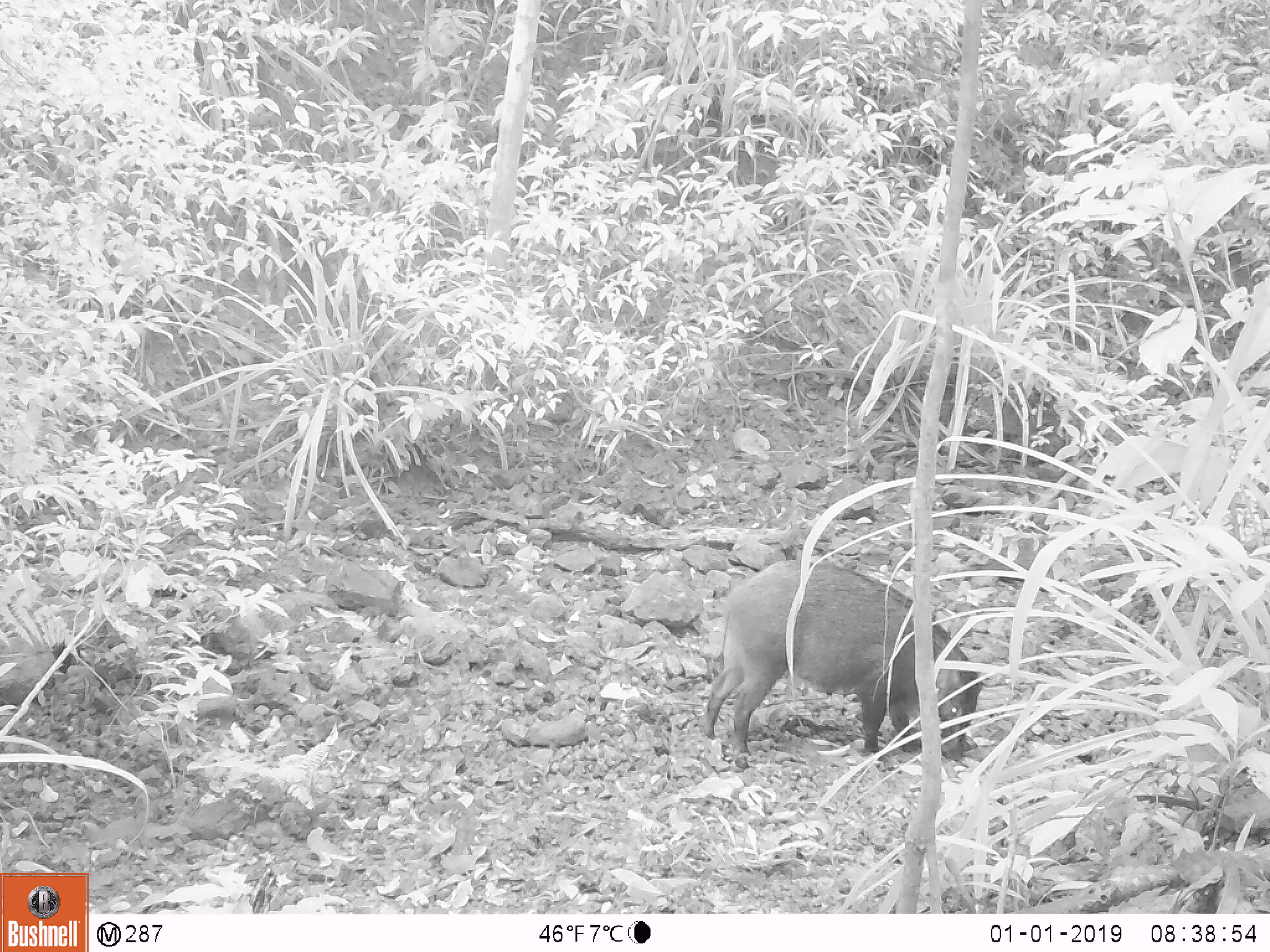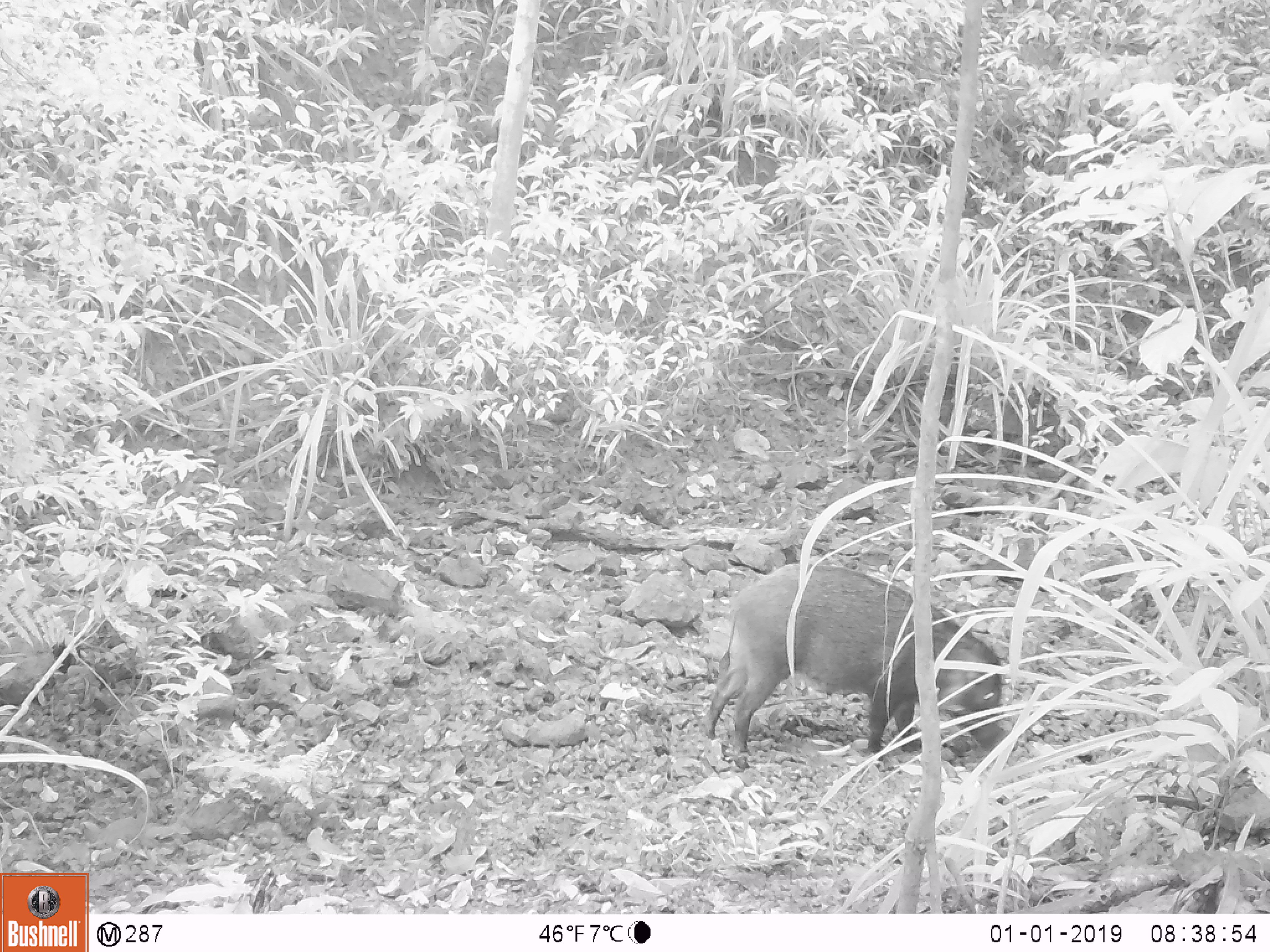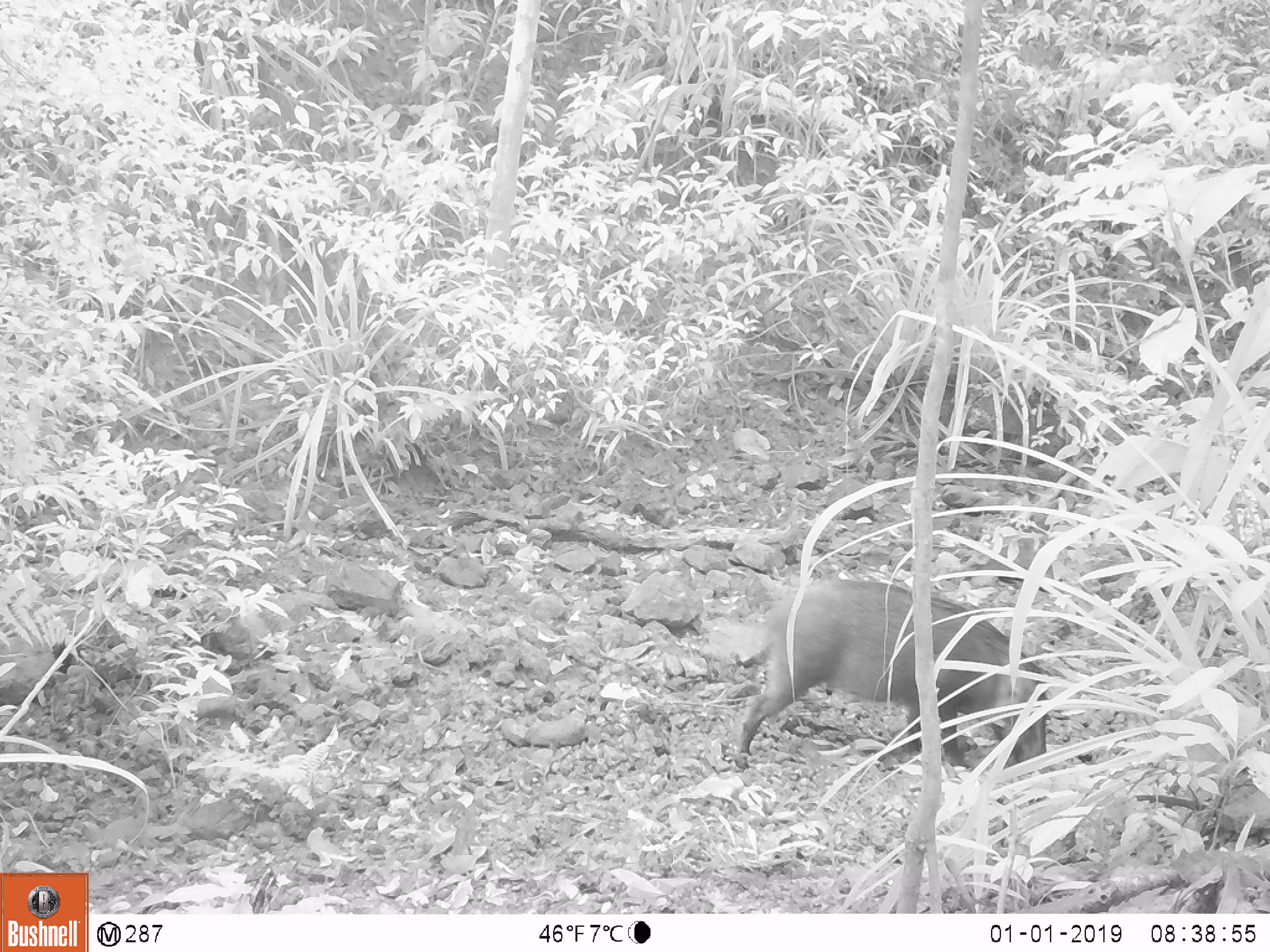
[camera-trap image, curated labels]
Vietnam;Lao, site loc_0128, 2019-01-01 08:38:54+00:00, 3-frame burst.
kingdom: Animalia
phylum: Chordata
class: Mammalia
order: Artiodactyla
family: Suidae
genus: Sus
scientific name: Sus scrofa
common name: eurasian wild pig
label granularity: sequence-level